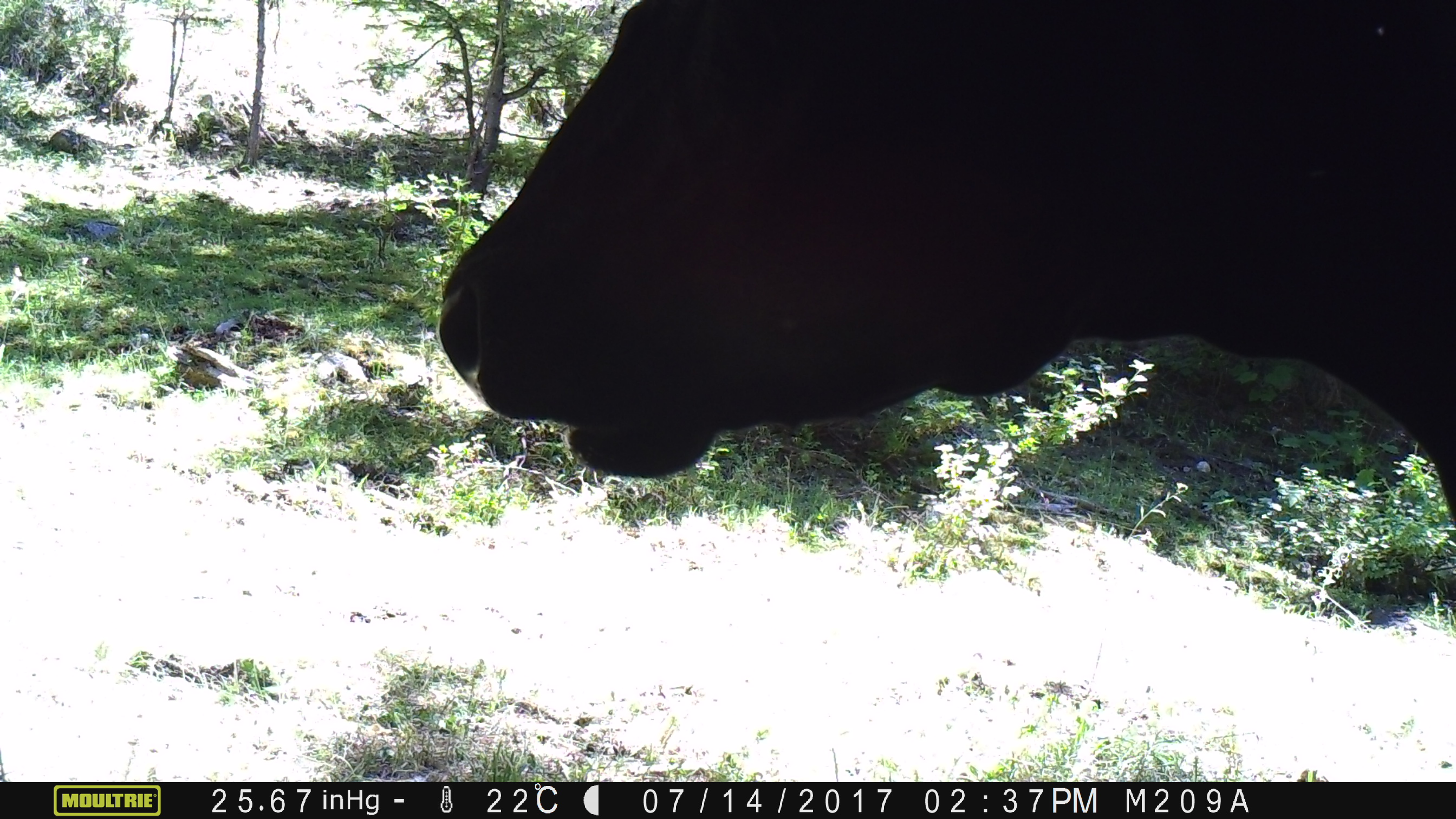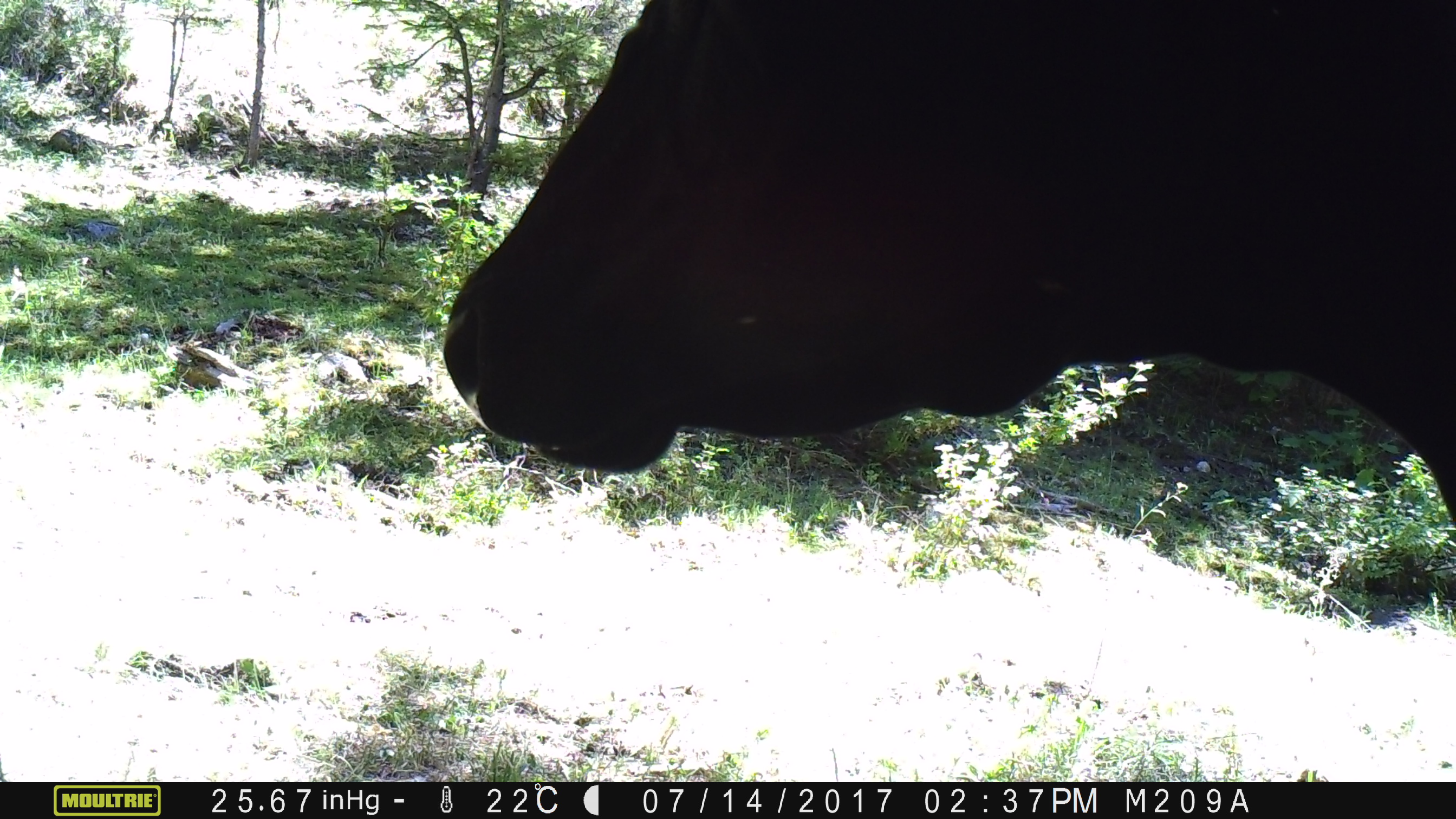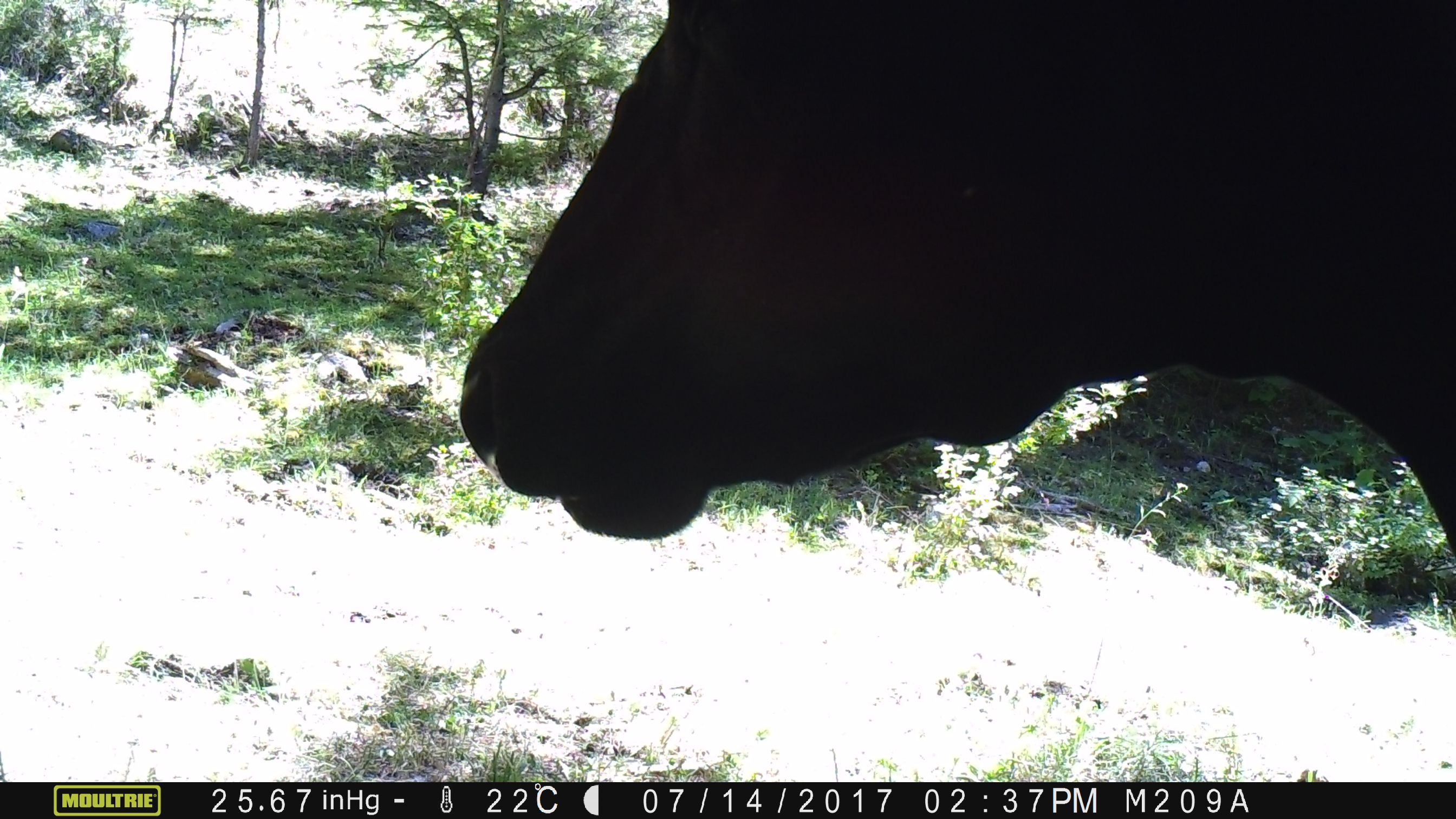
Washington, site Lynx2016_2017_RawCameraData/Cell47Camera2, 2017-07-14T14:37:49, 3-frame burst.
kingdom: Animalia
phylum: Chordata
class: Mammalia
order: Artiodactyla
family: Bovidae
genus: Bos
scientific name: Bos taurus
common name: domestic cattle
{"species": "domestic cattle (Bos taurus)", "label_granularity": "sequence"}